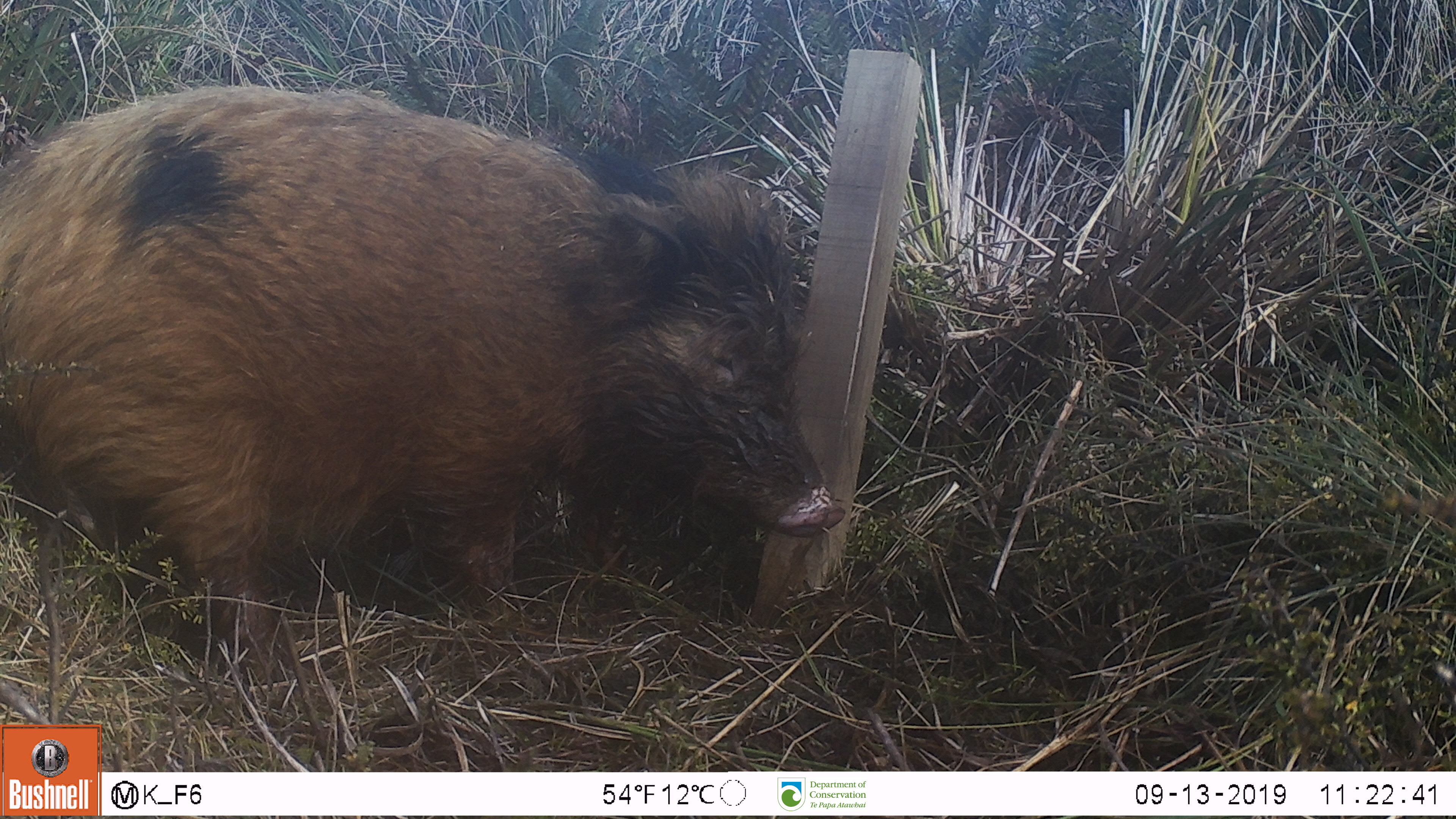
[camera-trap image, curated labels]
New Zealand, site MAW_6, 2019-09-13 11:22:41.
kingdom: Animalia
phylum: Chordata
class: Mammalia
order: Artiodactyla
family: Suidae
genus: Sus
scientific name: Sus scrofa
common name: pig